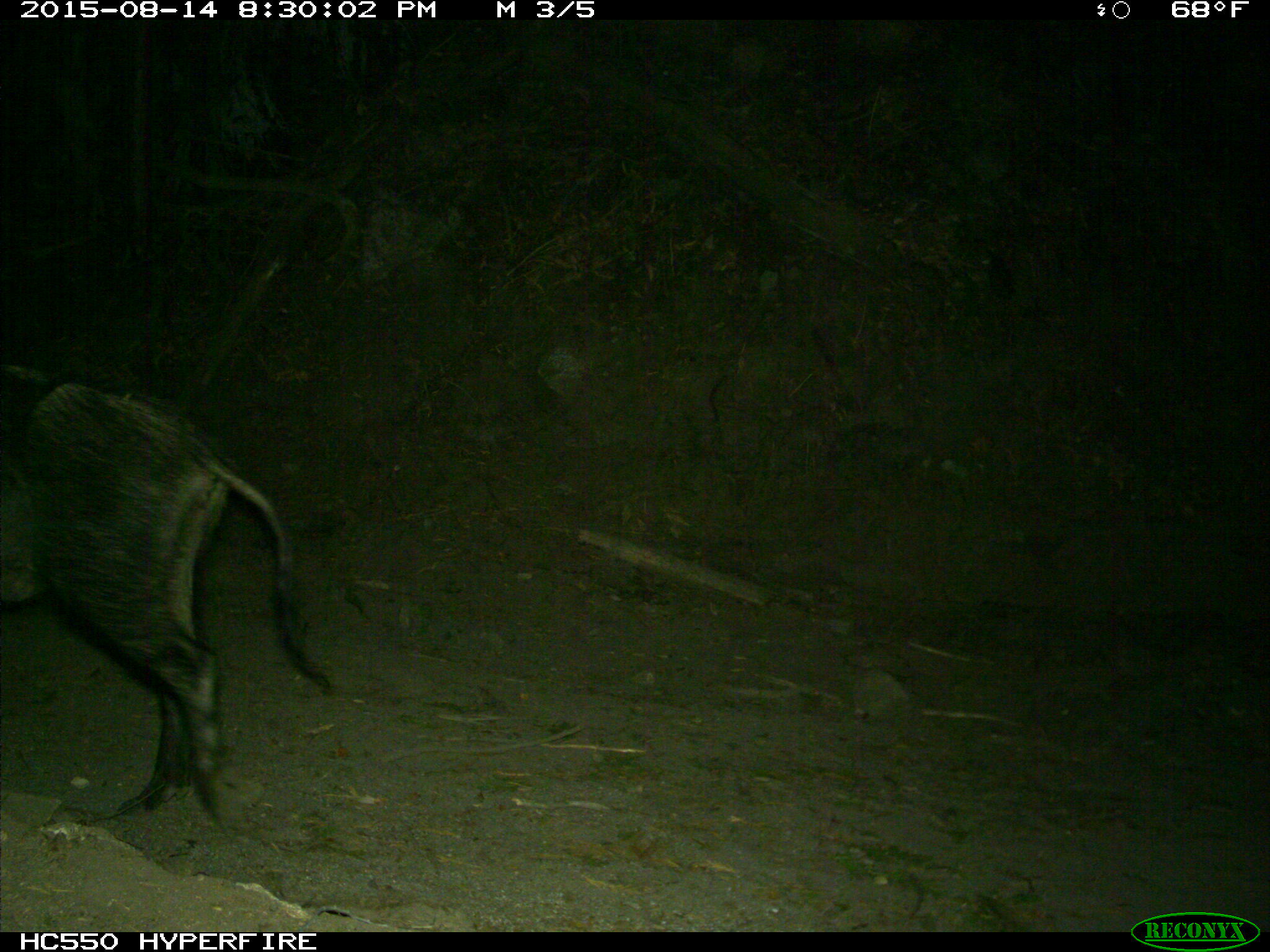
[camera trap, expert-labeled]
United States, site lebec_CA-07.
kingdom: Animalia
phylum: Chordata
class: Mammalia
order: Artiodactyla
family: Suidae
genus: Sus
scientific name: Sus scrofa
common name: wild boar